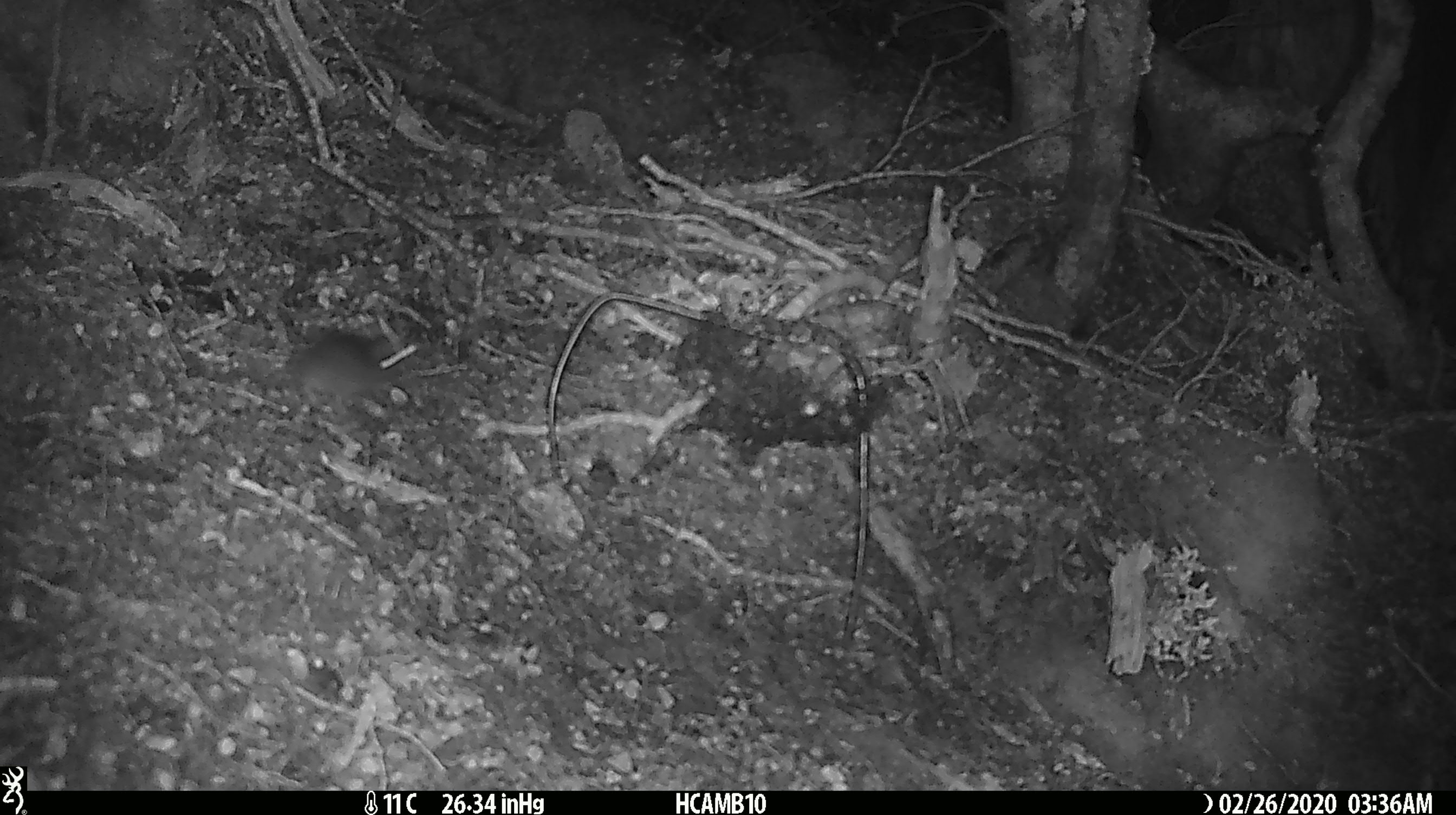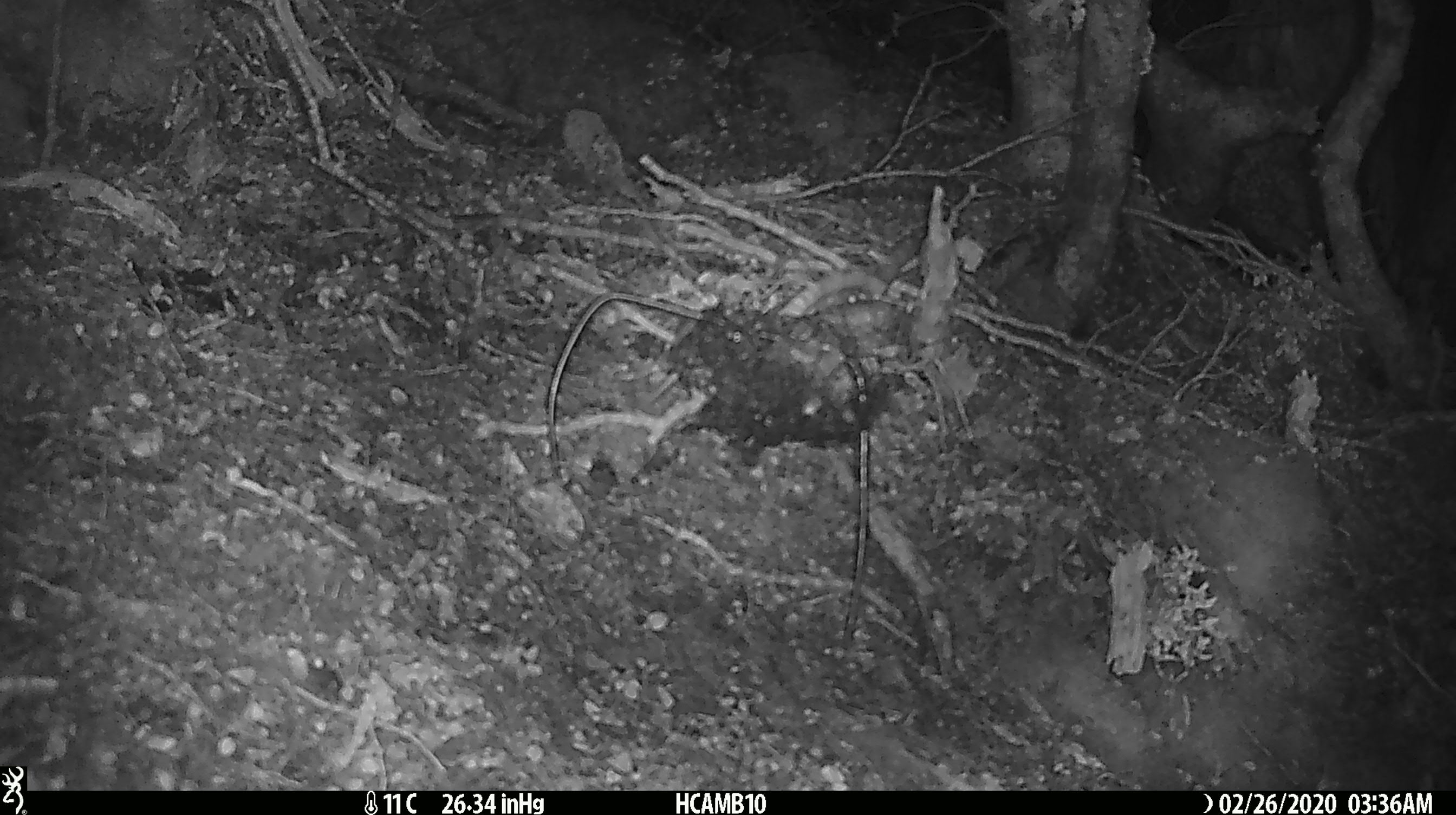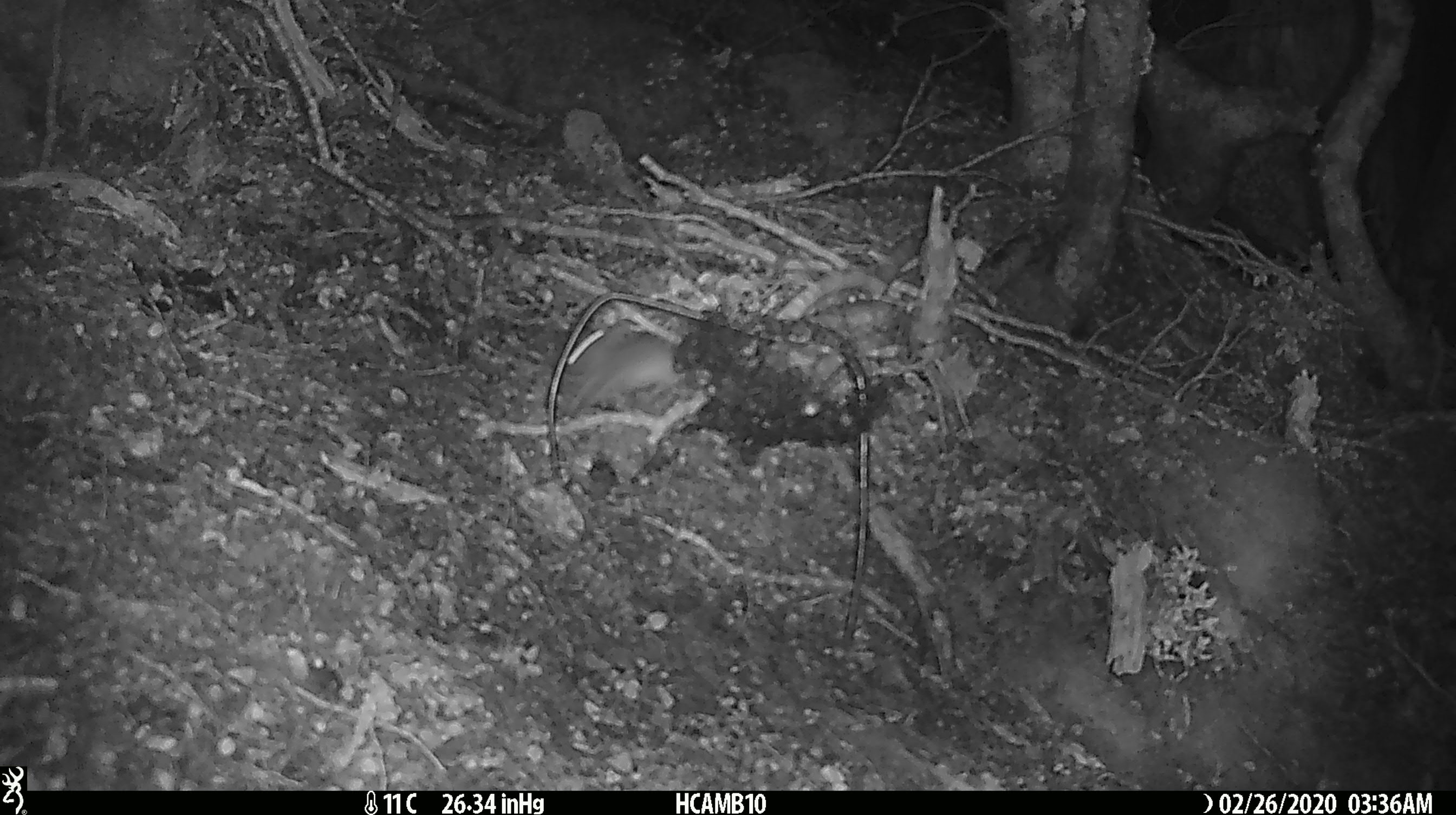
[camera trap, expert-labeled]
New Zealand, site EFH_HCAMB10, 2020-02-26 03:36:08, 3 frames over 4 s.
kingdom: Animalia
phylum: Chordata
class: Mammalia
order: Rodentia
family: Muridae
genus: Mus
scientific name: Mus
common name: mouse